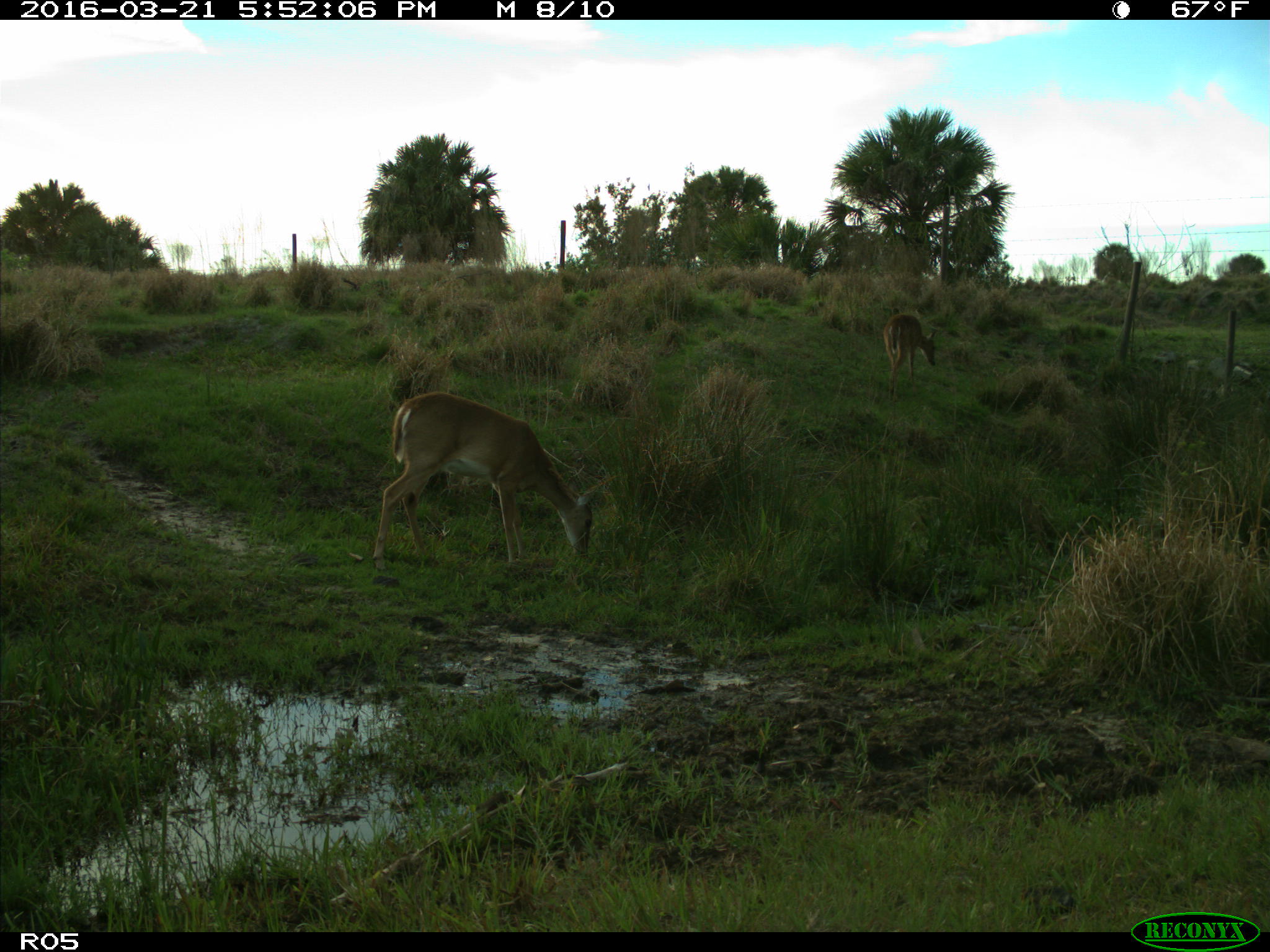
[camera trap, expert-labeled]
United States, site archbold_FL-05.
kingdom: Animalia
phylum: Chordata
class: Mammalia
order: Artiodactyla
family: Cervidae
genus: Odocoileus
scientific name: Odocoileus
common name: deer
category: unidentified deer